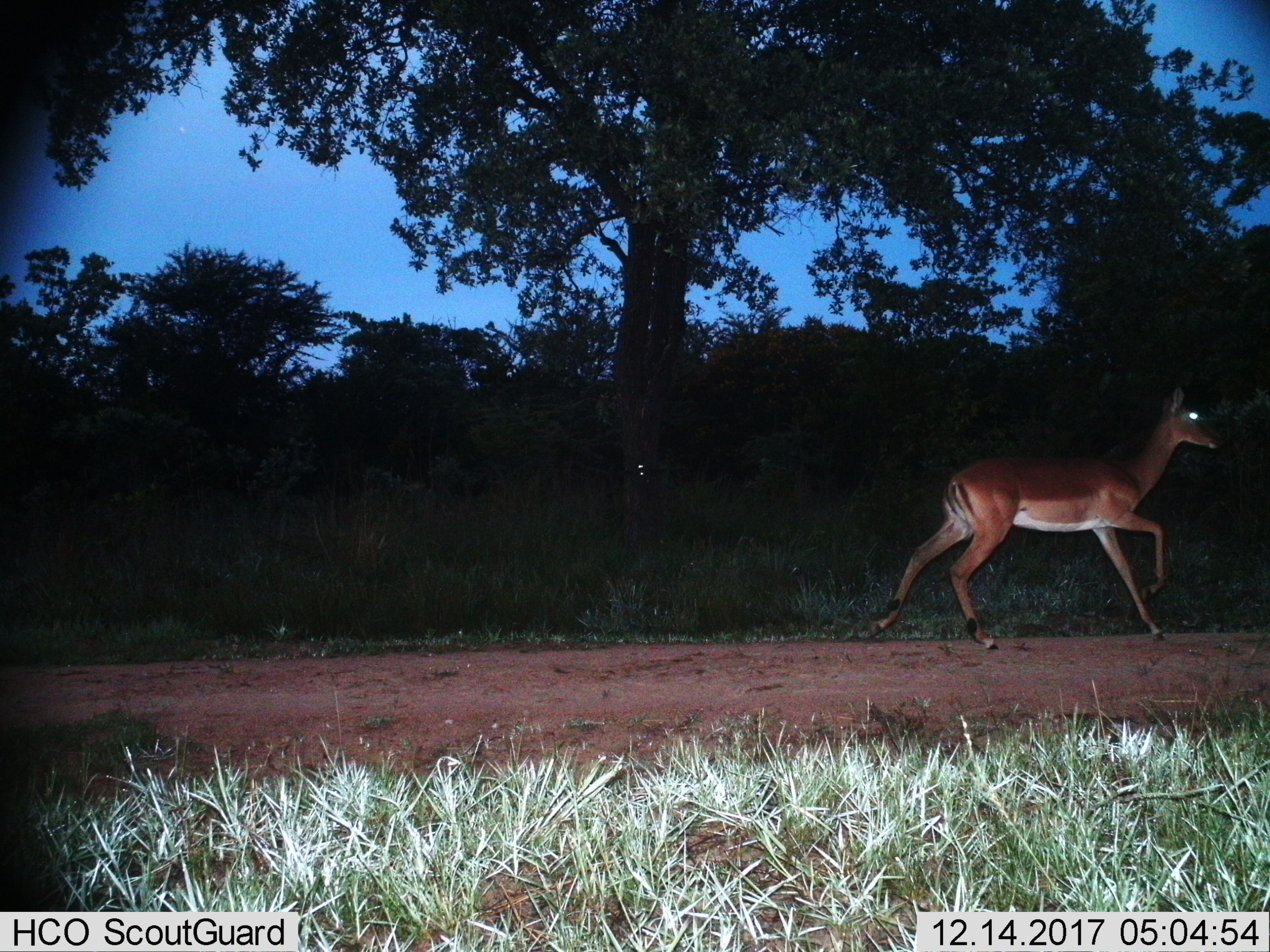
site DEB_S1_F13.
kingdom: Animalia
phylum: Chordata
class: Mammalia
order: Artiodactyla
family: Bovidae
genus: Aepyceros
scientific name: Aepyceros melampus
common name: impala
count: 1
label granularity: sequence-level